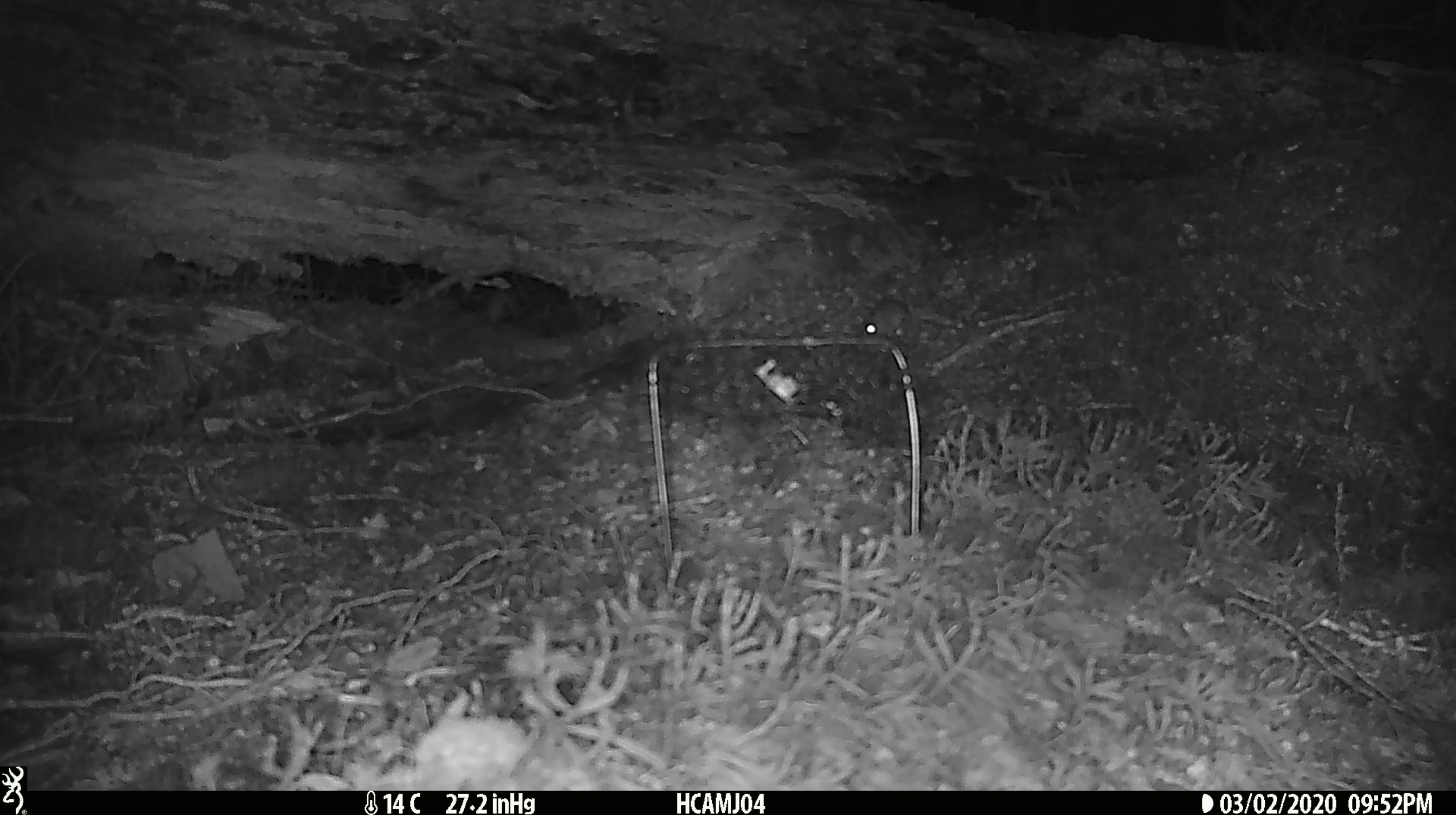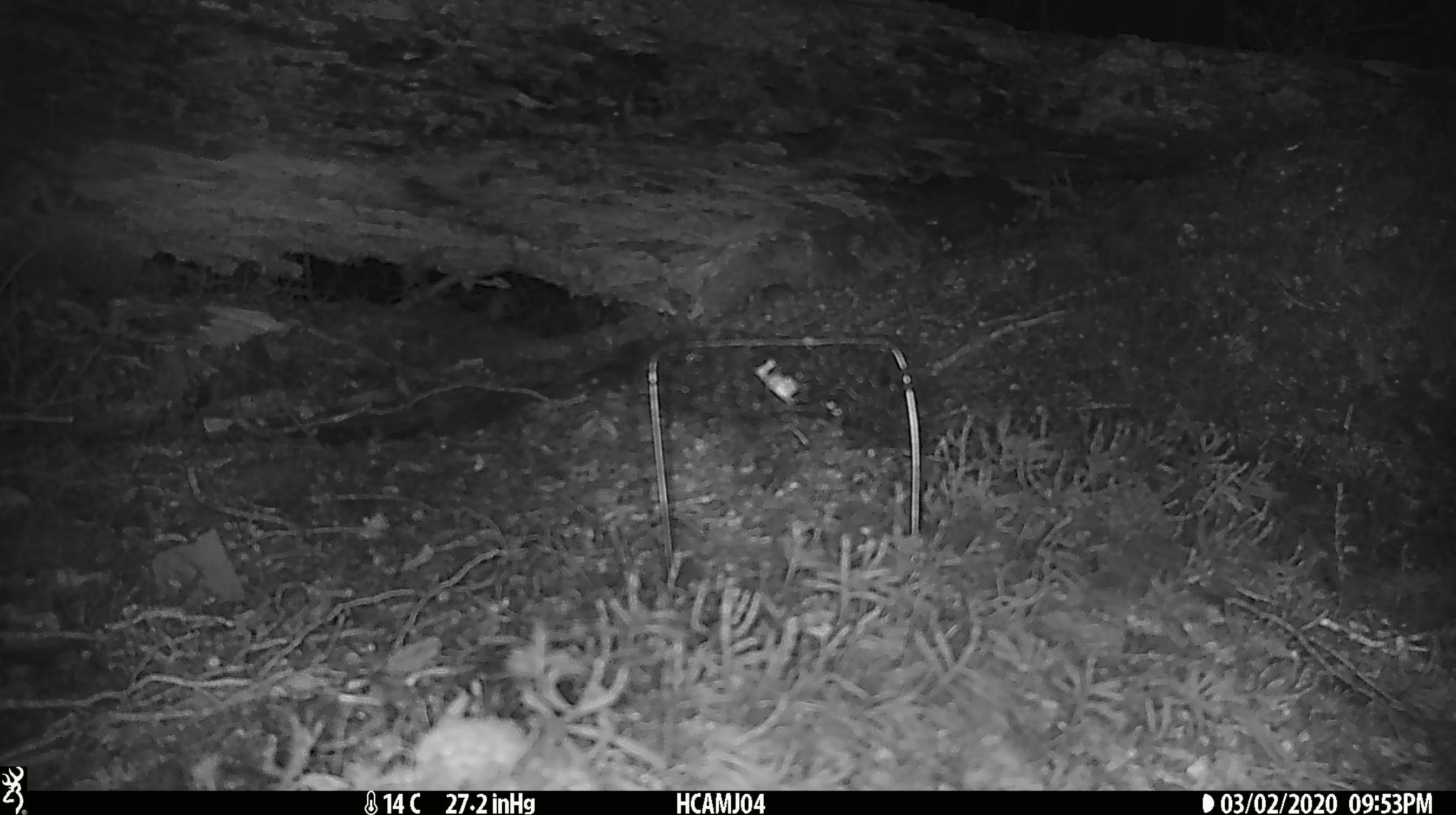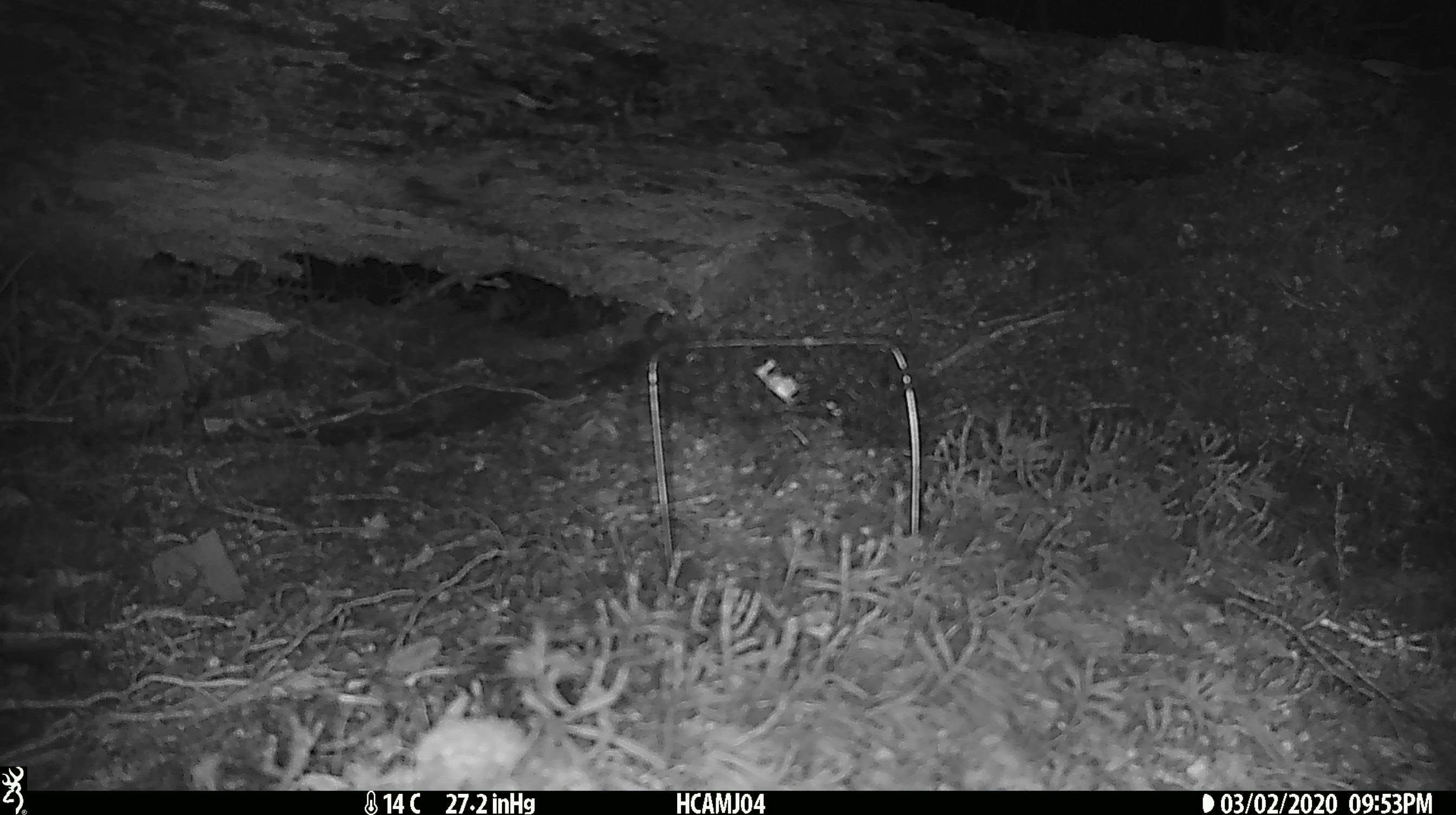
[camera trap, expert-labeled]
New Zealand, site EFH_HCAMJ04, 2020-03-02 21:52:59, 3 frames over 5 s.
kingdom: Animalia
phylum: Chordata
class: Mammalia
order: Rodentia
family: Muridae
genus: Mus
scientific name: Mus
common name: mouse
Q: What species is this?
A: Mouse (Mus).